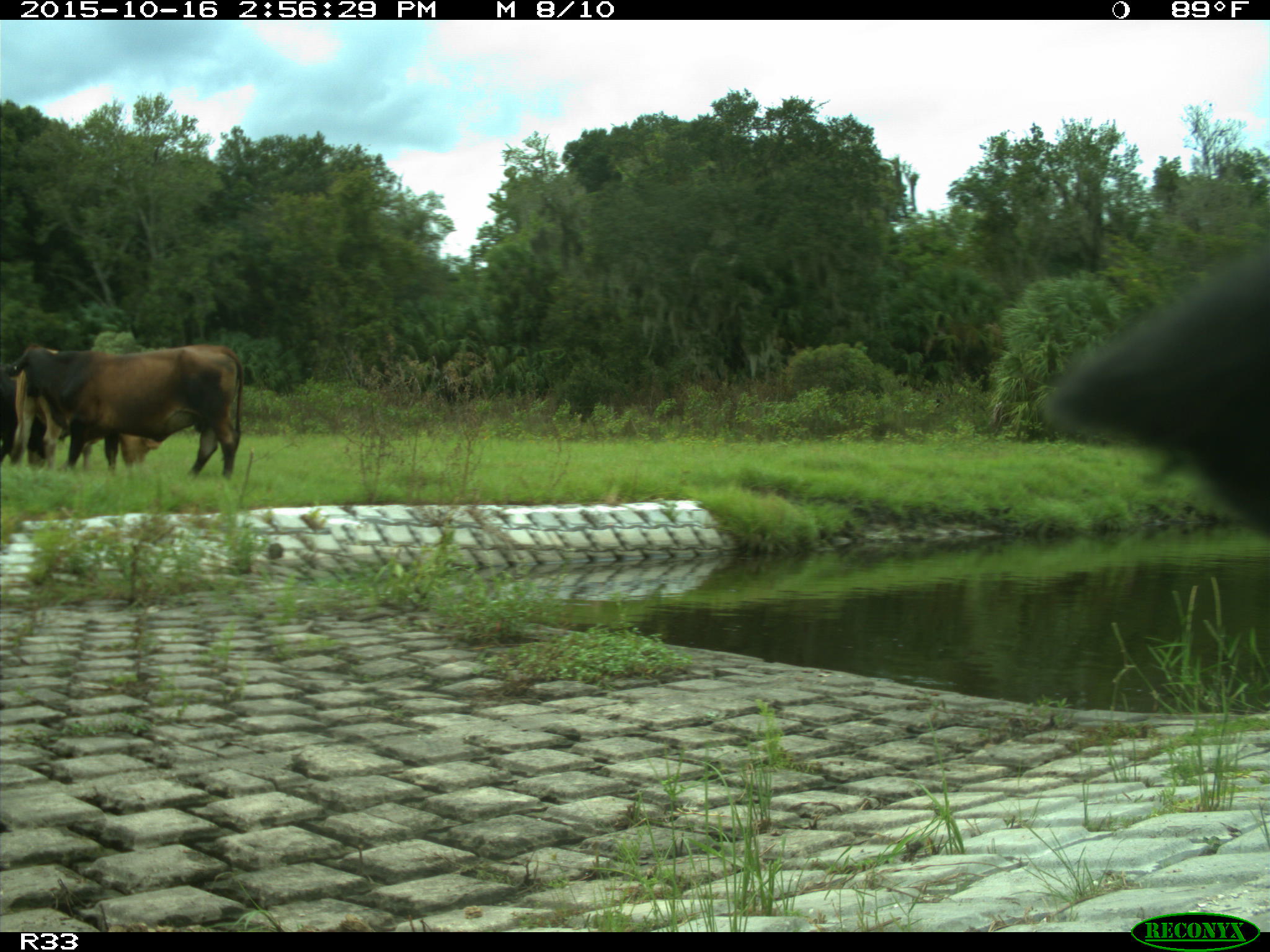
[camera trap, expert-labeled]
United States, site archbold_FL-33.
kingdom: Animalia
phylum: Chordata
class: Mammalia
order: Artiodactyla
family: Bovidae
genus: Bos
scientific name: Bos taurus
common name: domestic cow